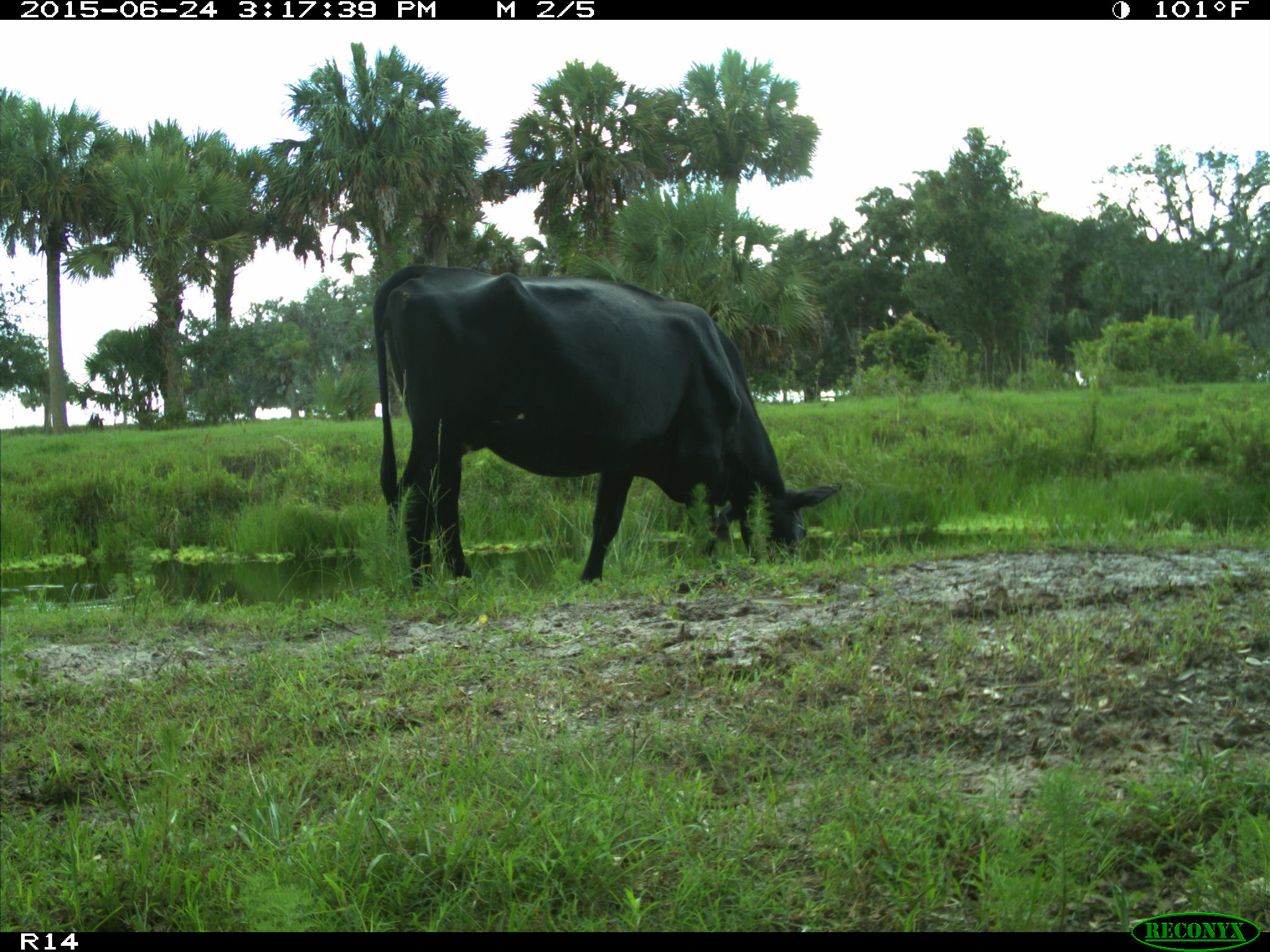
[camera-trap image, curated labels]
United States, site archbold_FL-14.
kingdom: Animalia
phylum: Chordata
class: Mammalia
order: Artiodactyla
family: Bovidae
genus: Bos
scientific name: Bos taurus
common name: domestic cow